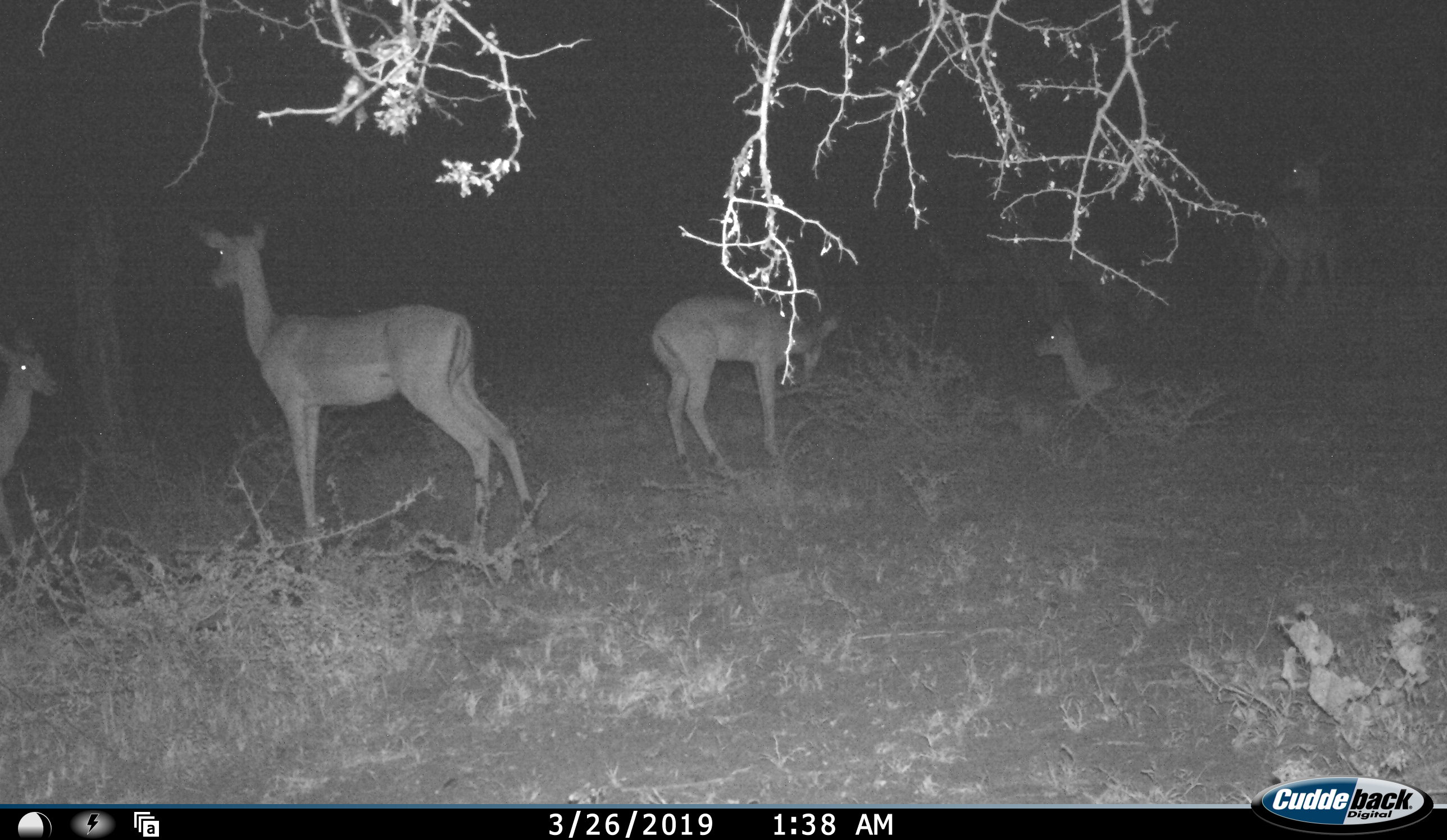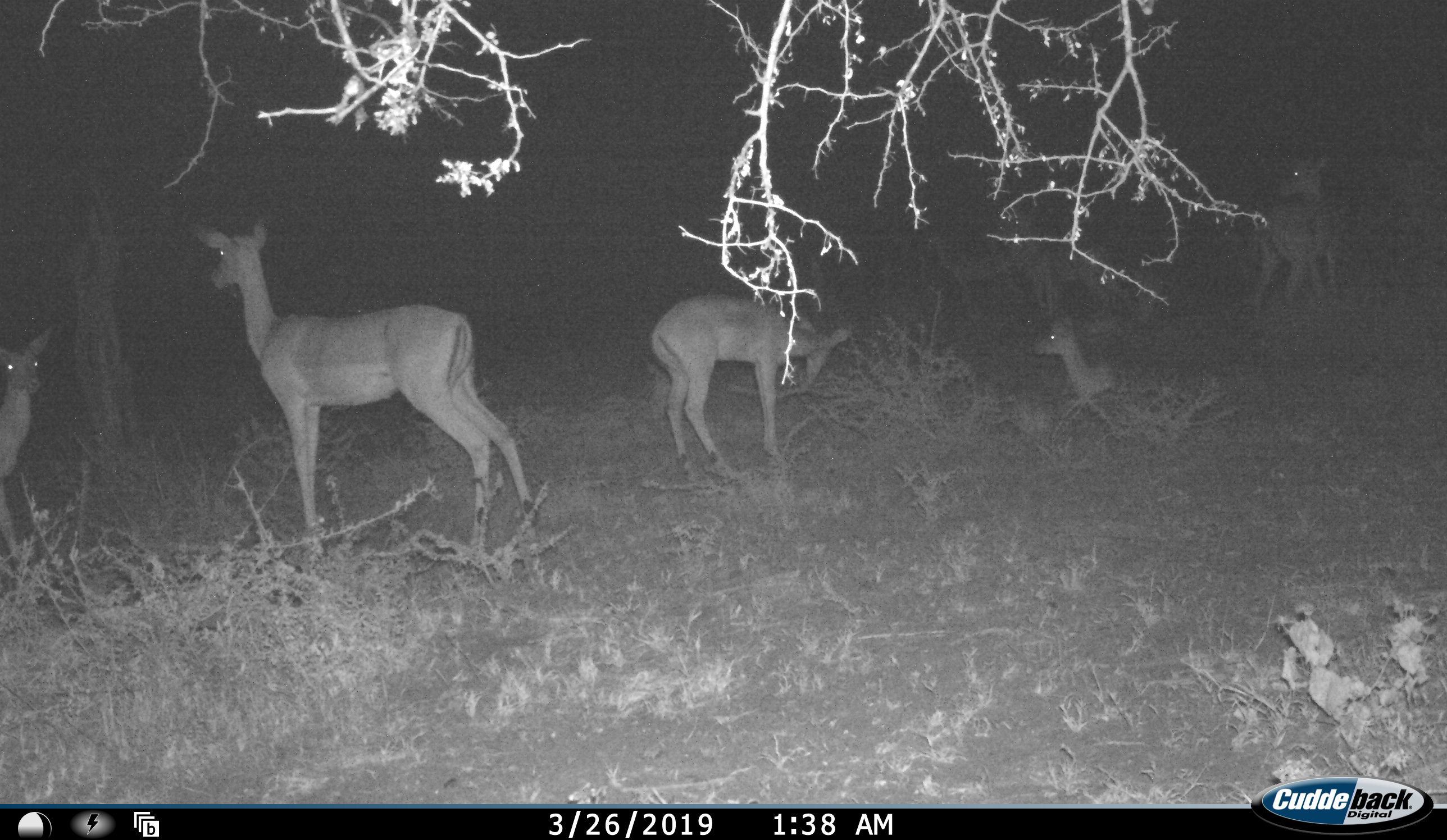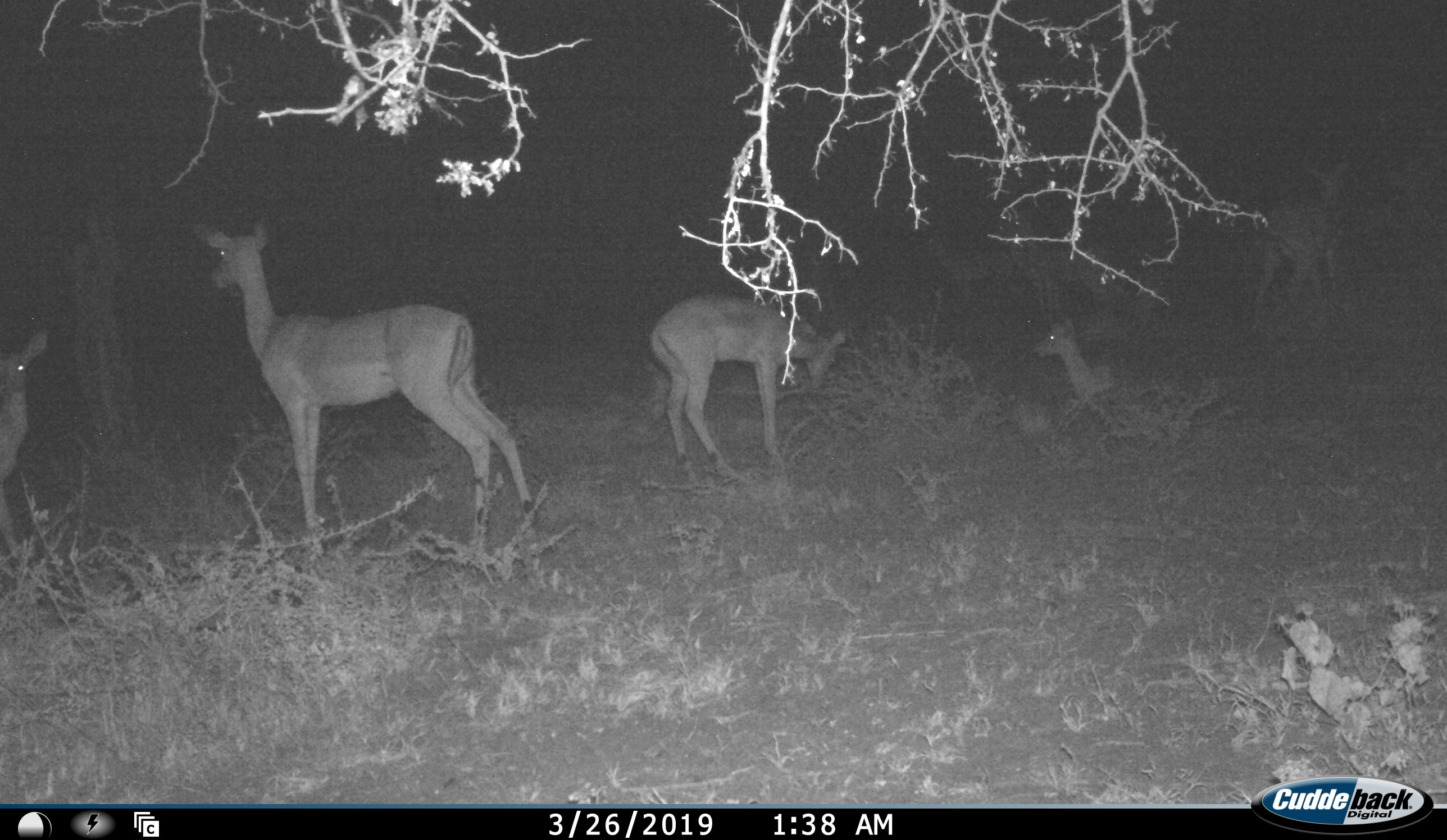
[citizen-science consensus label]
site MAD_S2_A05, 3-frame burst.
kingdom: Animalia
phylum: Chordata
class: Mammalia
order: Artiodactyla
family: Bovidae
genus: Aepyceros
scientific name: Aepyceros melampus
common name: impala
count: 7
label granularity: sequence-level